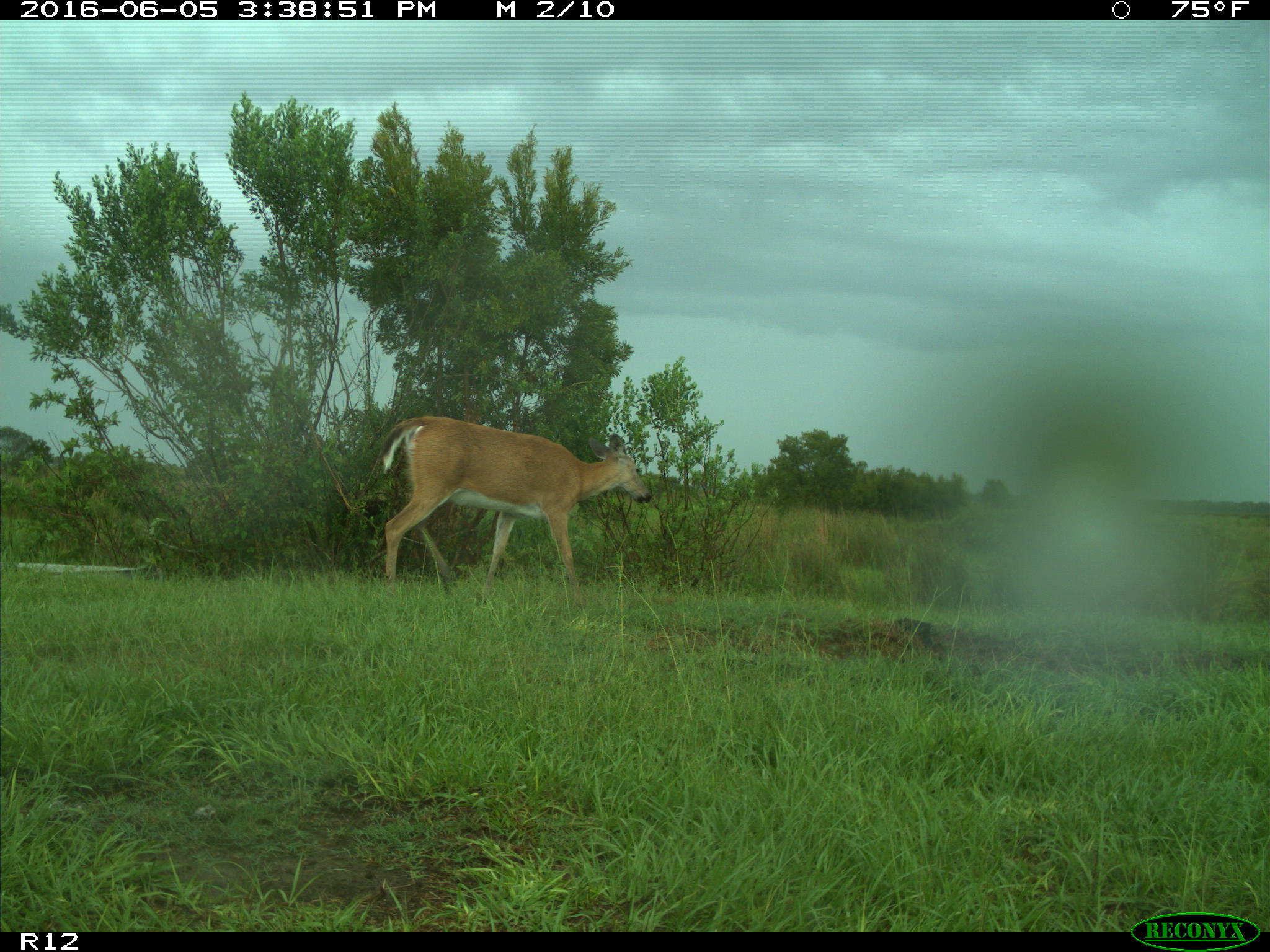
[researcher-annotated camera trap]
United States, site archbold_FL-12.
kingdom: Animalia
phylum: Chordata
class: Mammalia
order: Artiodactyla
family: Cervidae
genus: Odocoileus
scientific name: Odocoileus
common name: deer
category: unidentified deer